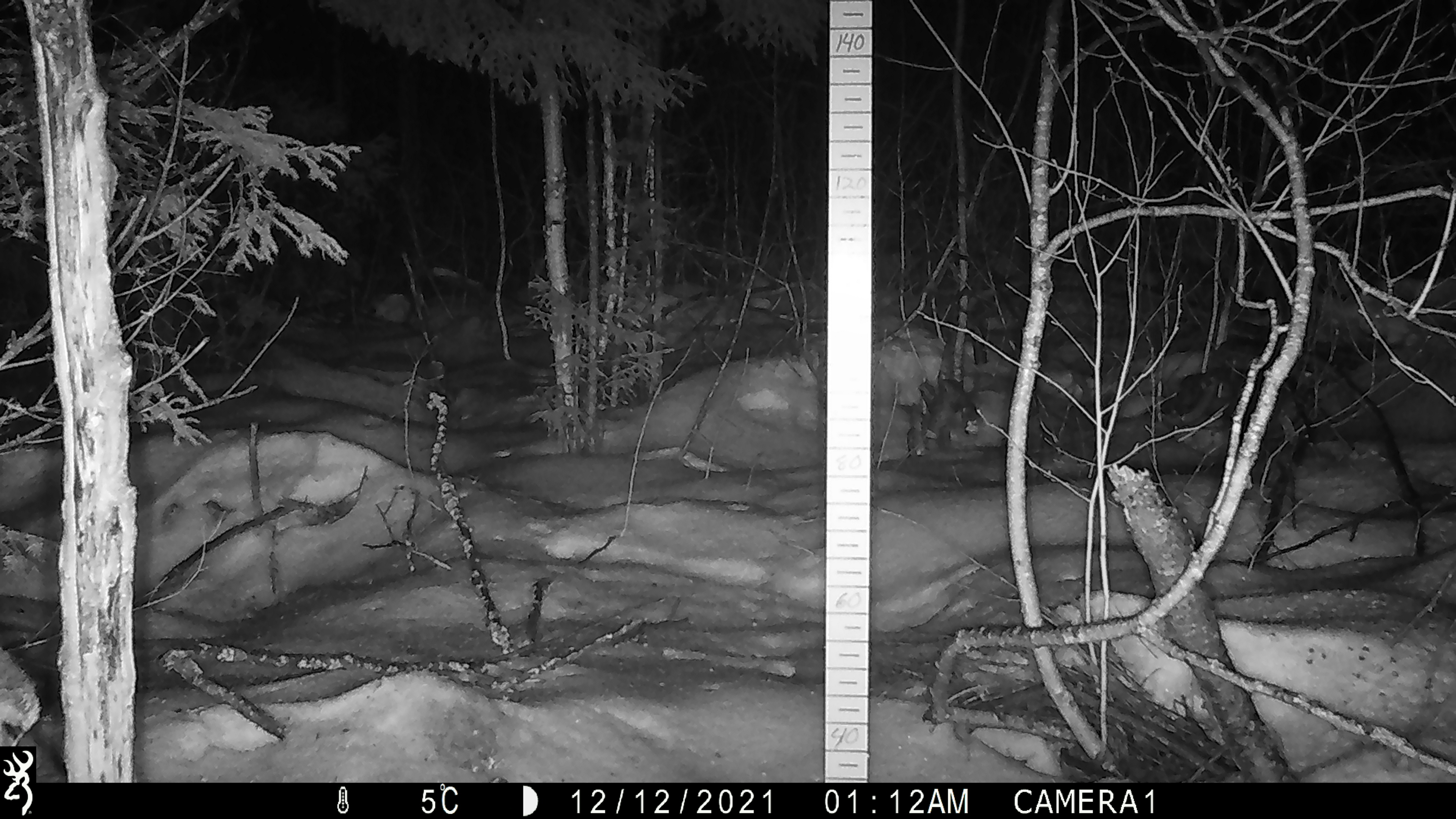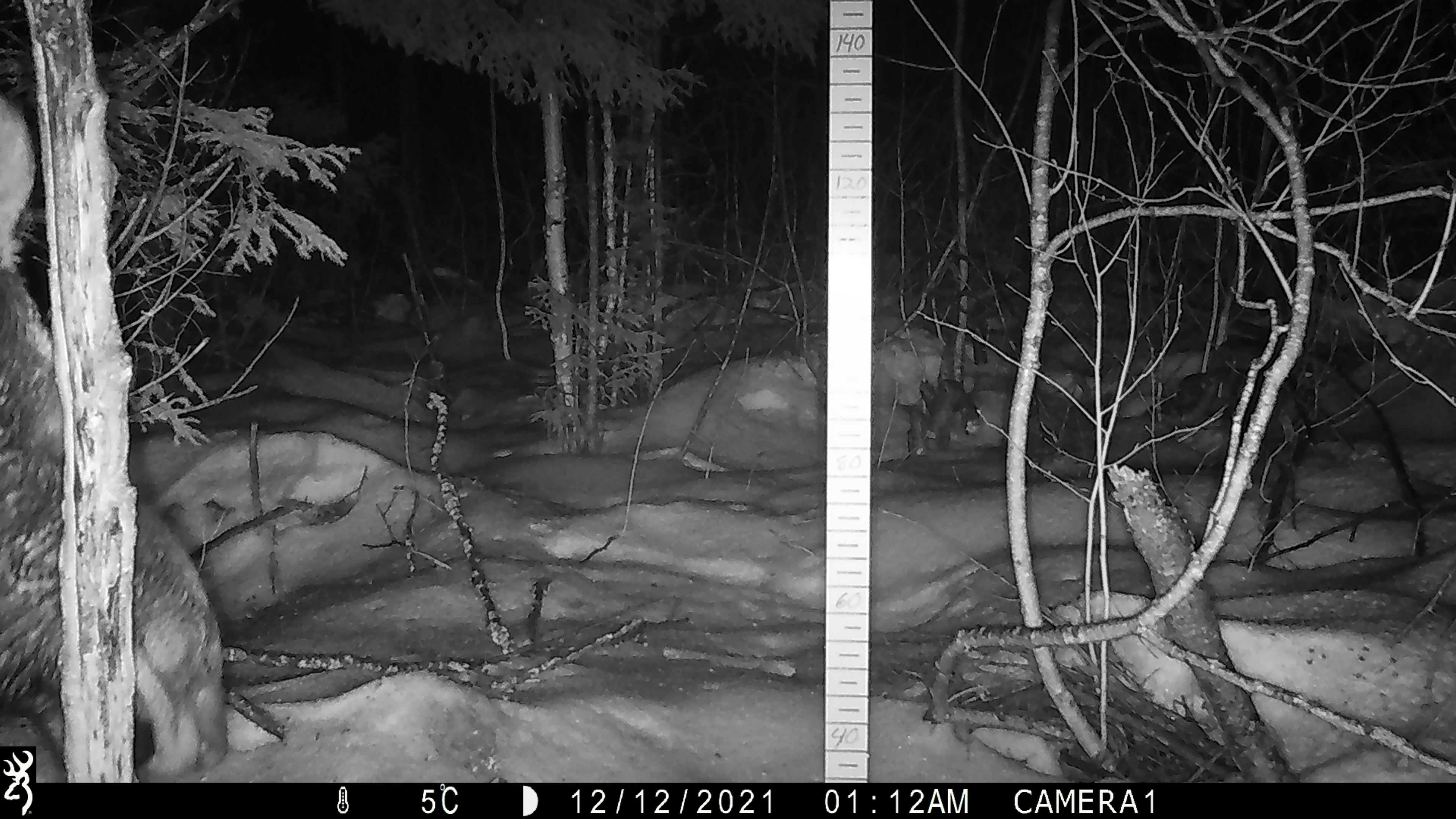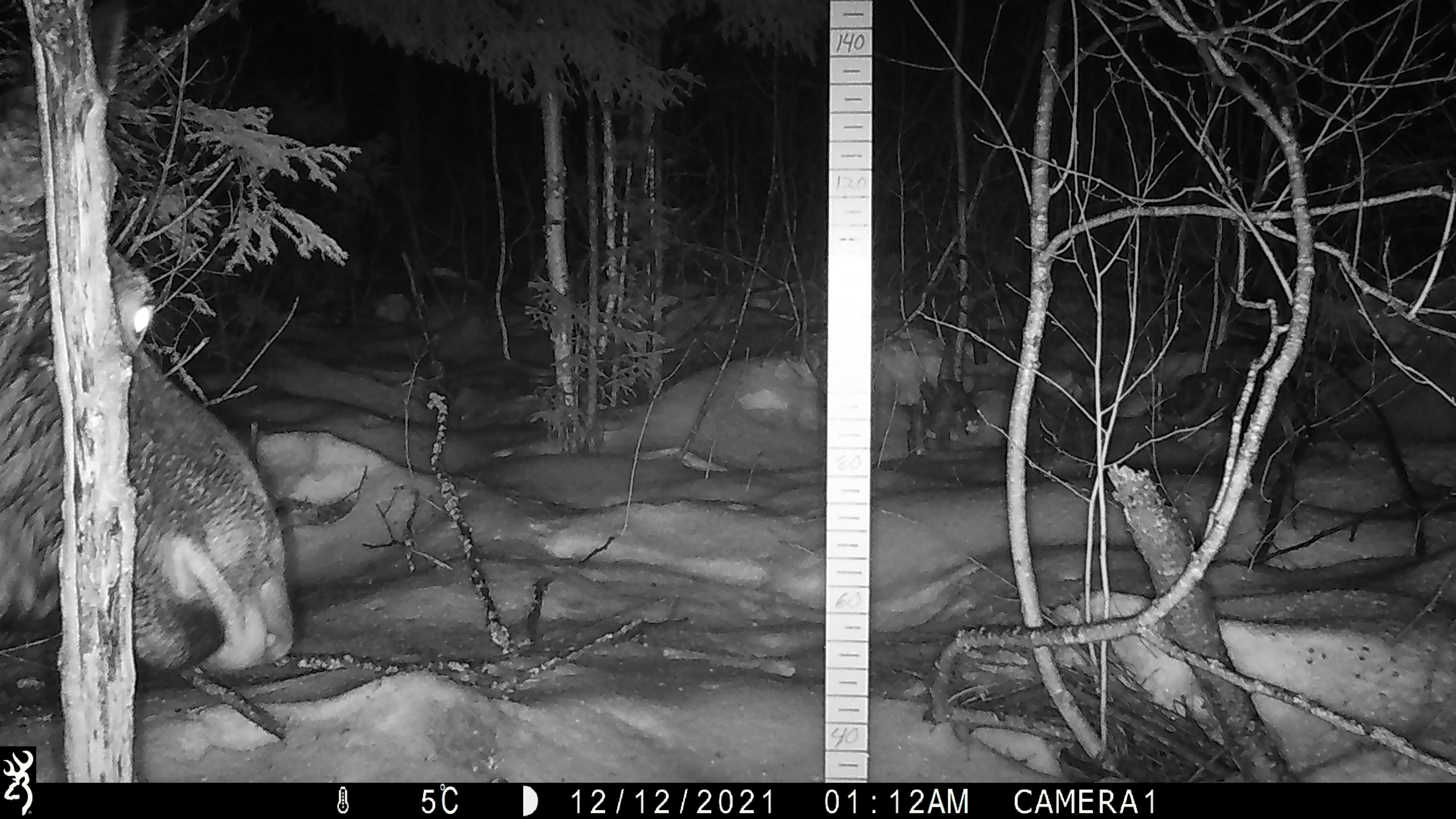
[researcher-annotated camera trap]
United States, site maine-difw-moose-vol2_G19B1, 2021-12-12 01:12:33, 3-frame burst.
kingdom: Animalia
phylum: Chordata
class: Mammalia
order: Artiodactyla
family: Cervidae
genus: Alces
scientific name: Alces alces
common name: moose